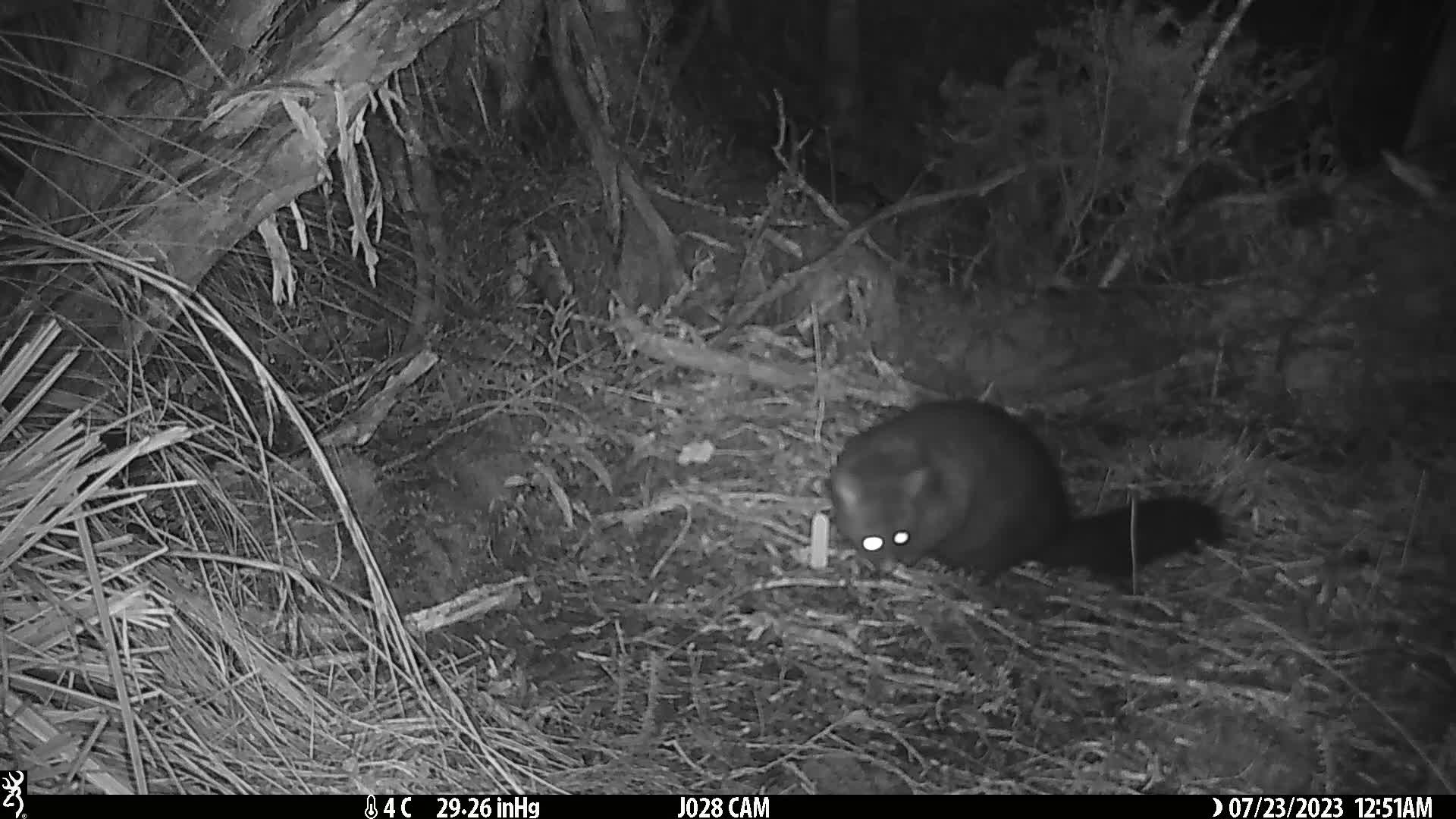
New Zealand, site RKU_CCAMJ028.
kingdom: Animalia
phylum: Chordata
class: Mammalia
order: Diprotodontia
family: Phalangeridae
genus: Trichosurus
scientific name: Trichosurus vulpecula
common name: common brushtail possum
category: possum